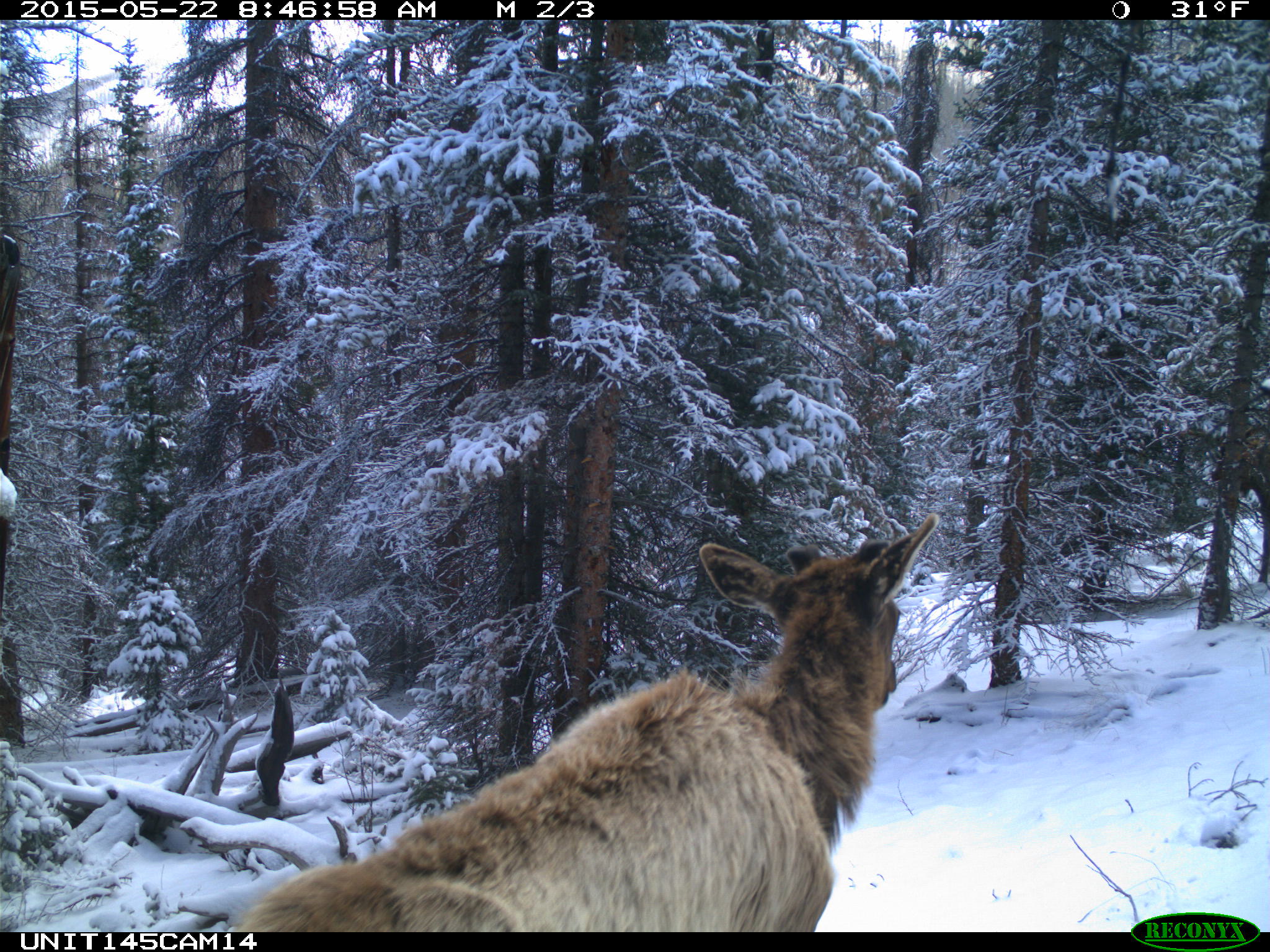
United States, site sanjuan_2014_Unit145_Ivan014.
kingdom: Animalia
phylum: Chordata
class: Mammalia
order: Artiodactyla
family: Cervidae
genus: Cervus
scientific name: Cervus elaphus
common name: red deer